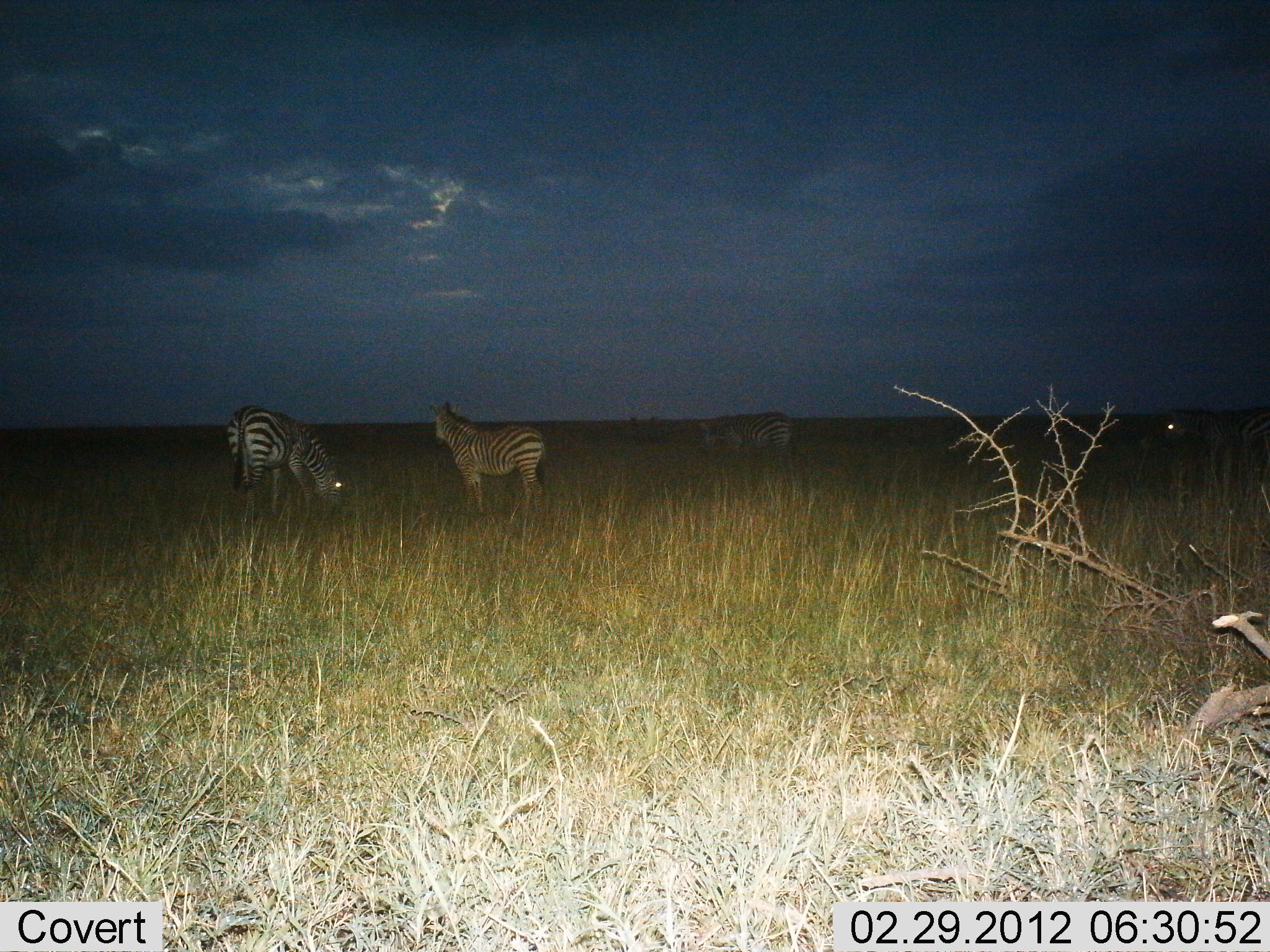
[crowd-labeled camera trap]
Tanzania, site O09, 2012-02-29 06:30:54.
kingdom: Animalia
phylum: Chordata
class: Mammalia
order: Perissodactyla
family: Equidae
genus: Equus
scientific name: Equus quagga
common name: plains zebra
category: zebra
Zebra (plains zebra) (Equus quagga), count 4. Behavior (volunteer vote fractions): standing 74%, resting 5%, moving 5%, interacting 0%. Young present (vote fraction): 0%. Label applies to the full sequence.